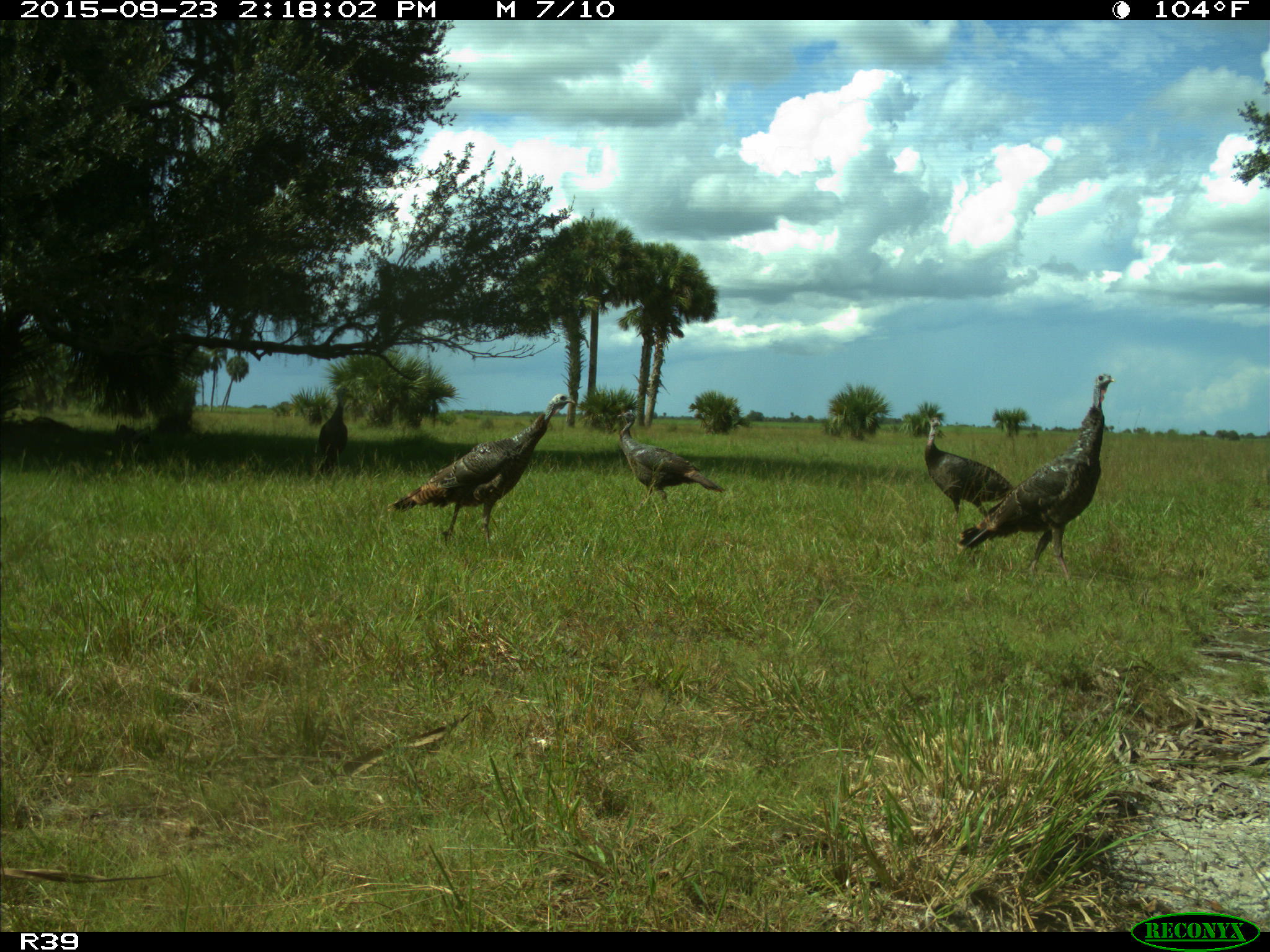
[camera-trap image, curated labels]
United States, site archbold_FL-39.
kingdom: Animalia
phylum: Chordata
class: Aves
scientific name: Aves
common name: birds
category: unidentified bird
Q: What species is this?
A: Unidentified bird (birds) (Aves).